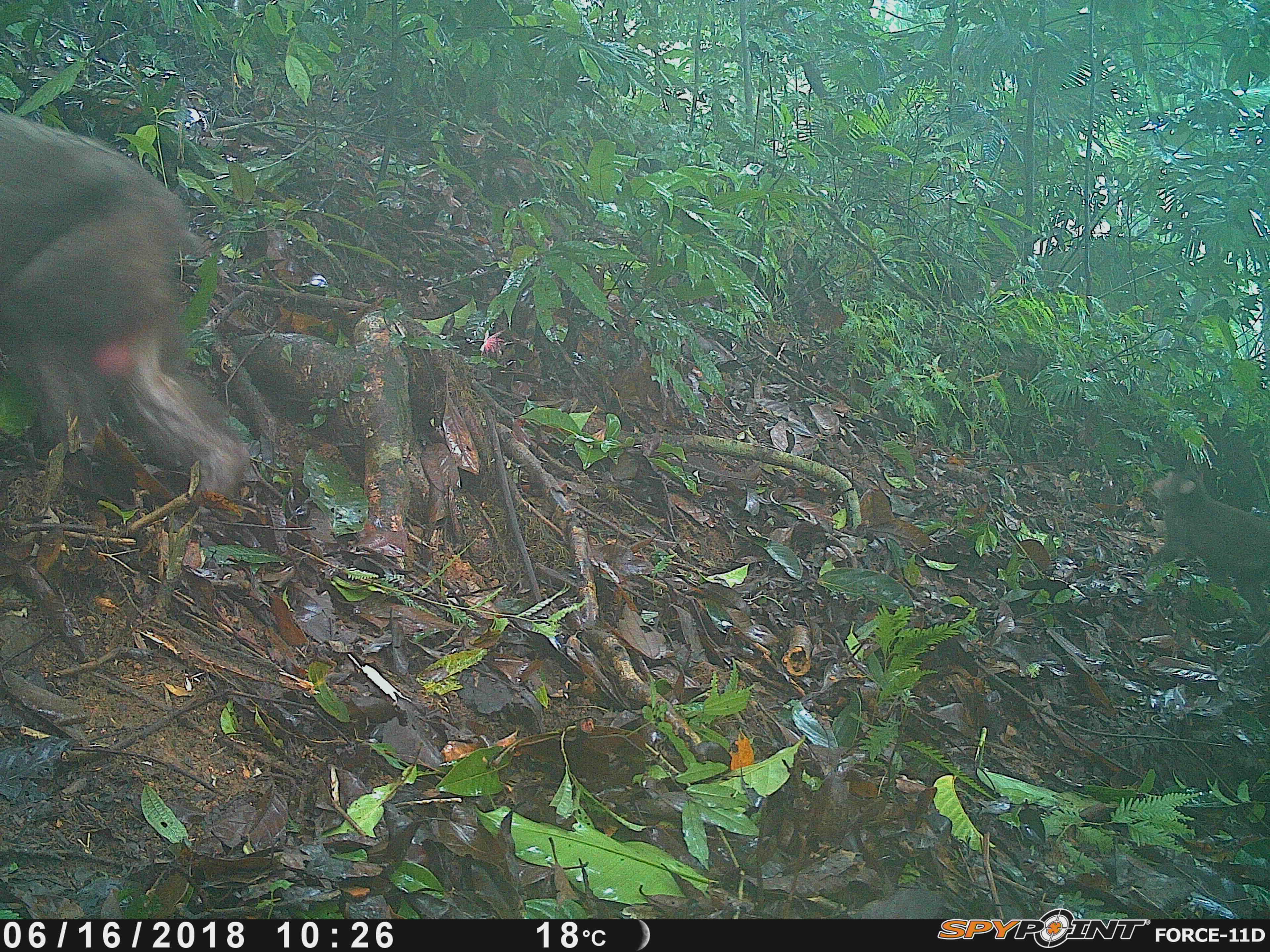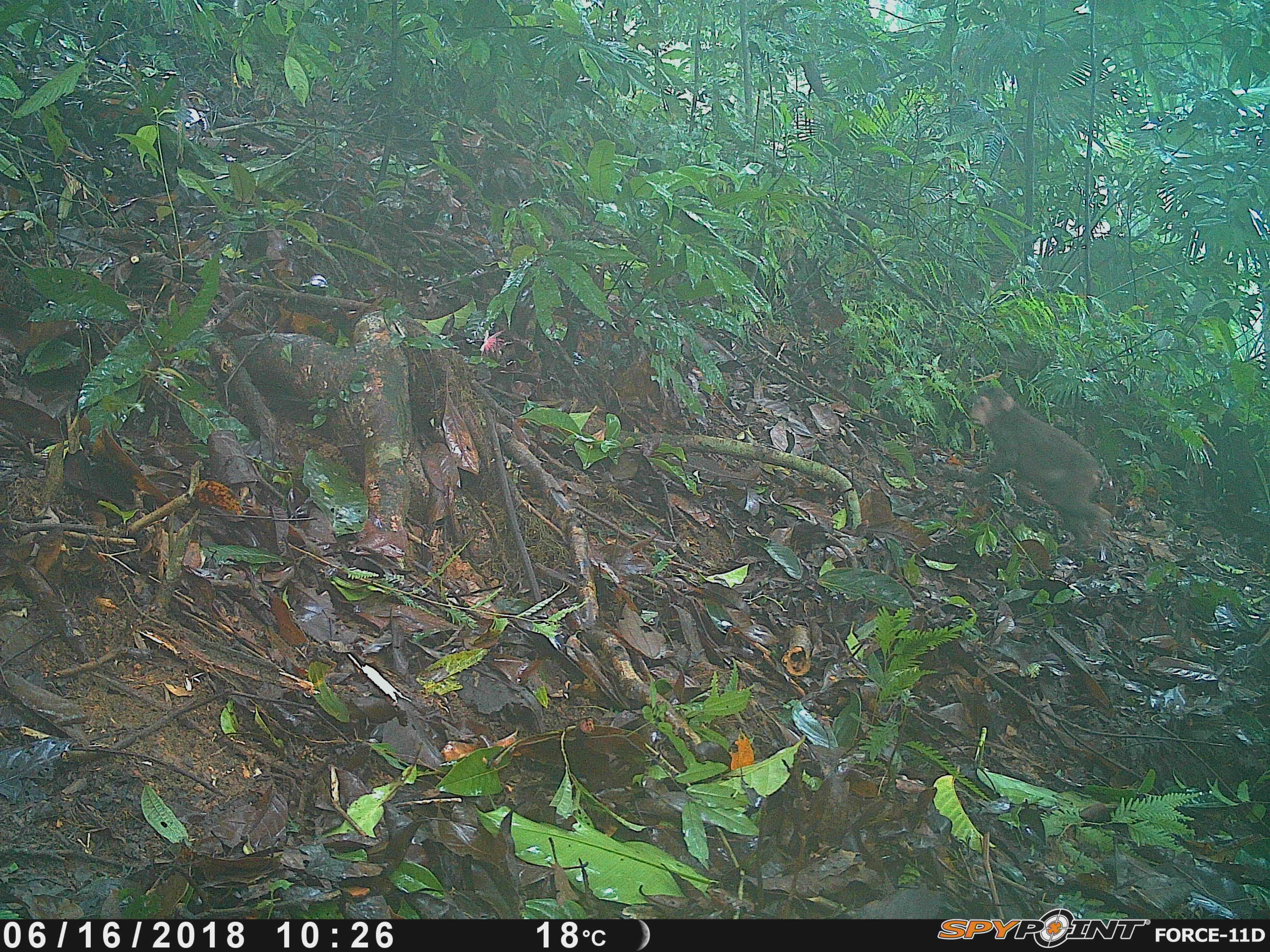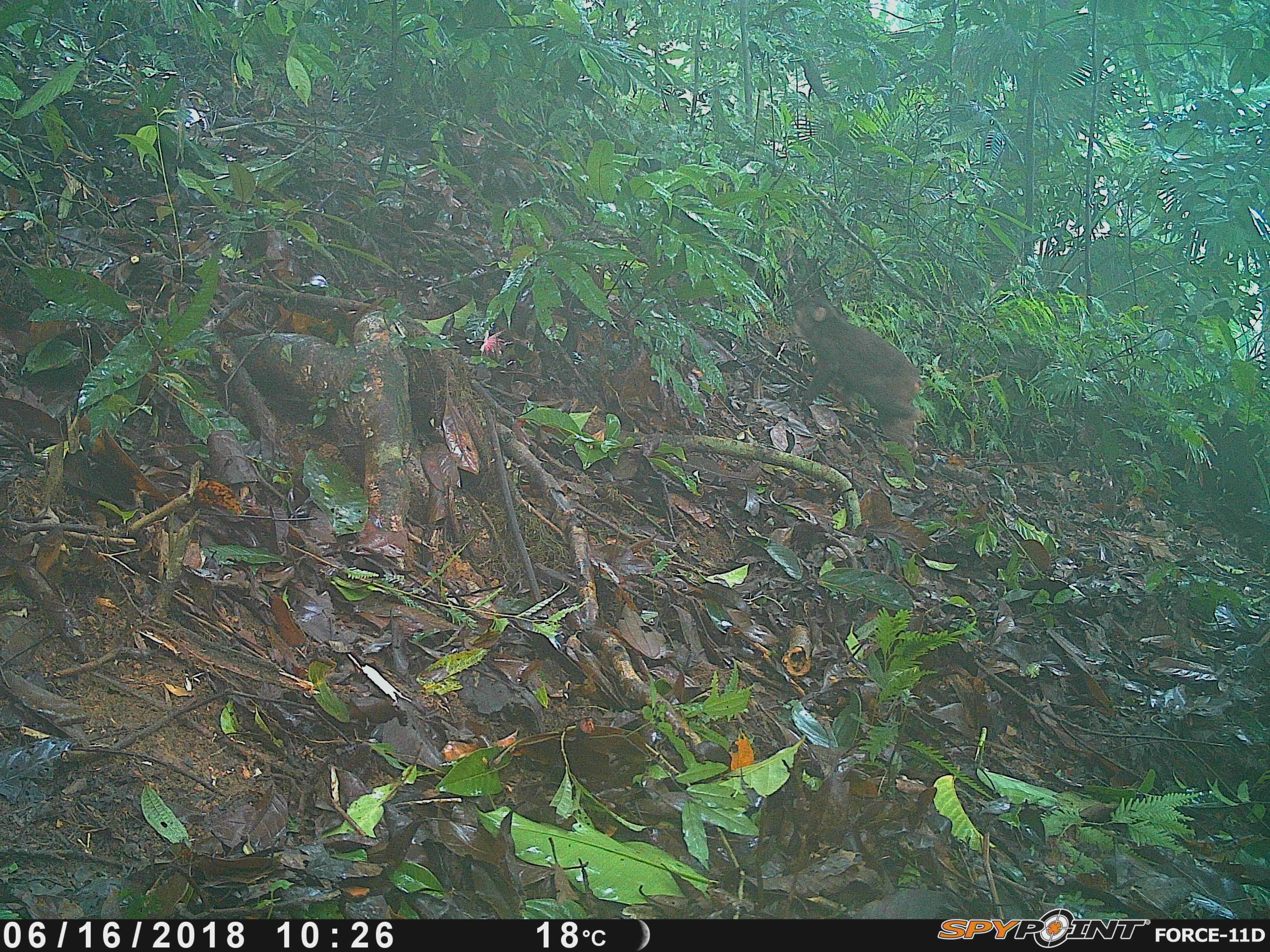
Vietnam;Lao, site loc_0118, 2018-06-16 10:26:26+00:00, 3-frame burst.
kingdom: Animalia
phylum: Chordata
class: Mammalia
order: Primates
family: Cercopithecidae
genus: Macaca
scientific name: Macaca arctoides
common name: stump-tailed macaque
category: stump tailed macaque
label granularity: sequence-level